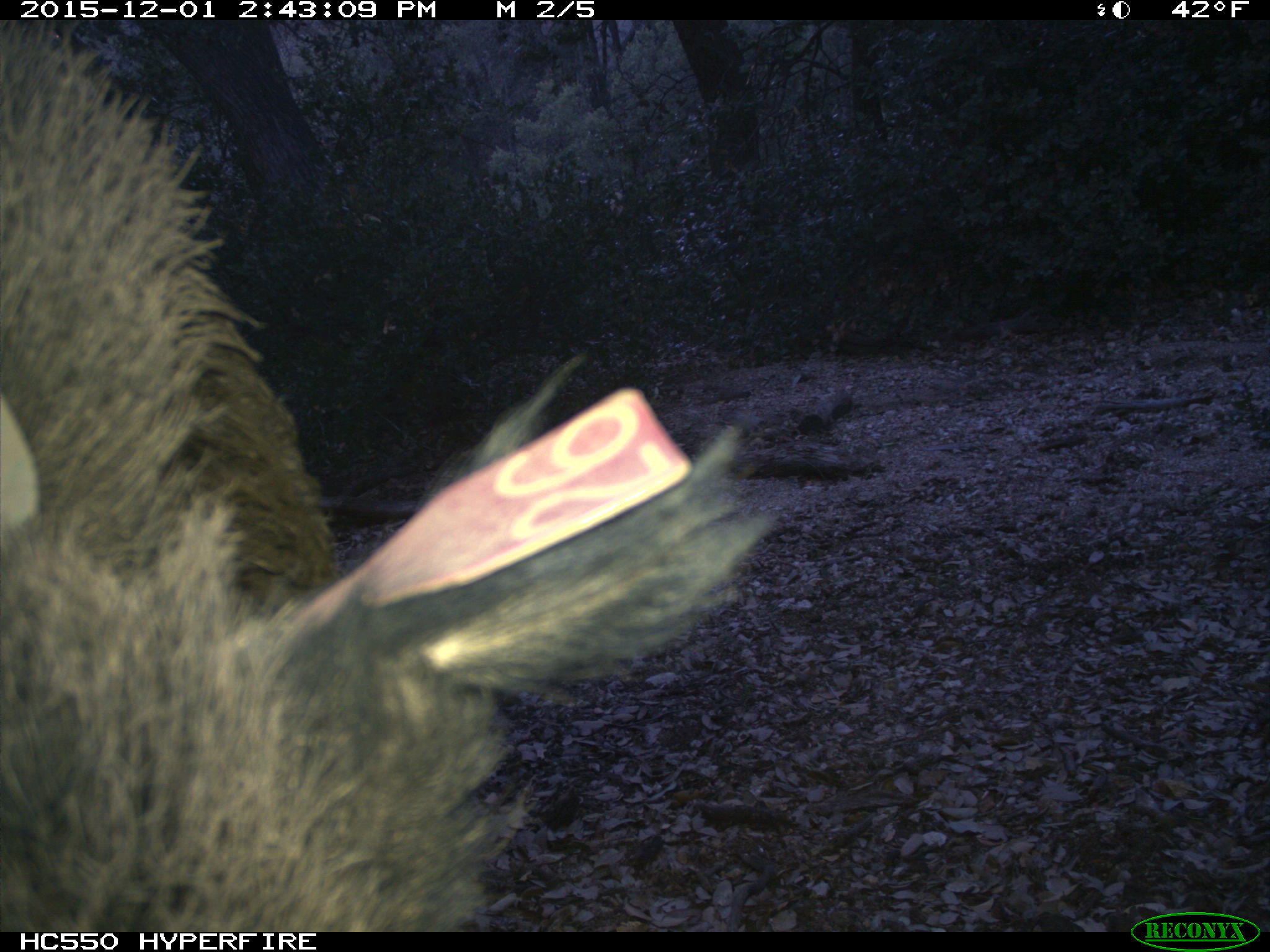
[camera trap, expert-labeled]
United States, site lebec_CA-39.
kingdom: Animalia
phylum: Chordata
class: Mammalia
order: Artiodactyla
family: Suidae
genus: Sus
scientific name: Sus scrofa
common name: wild boar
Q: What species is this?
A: Sus scrofa (wild boar).